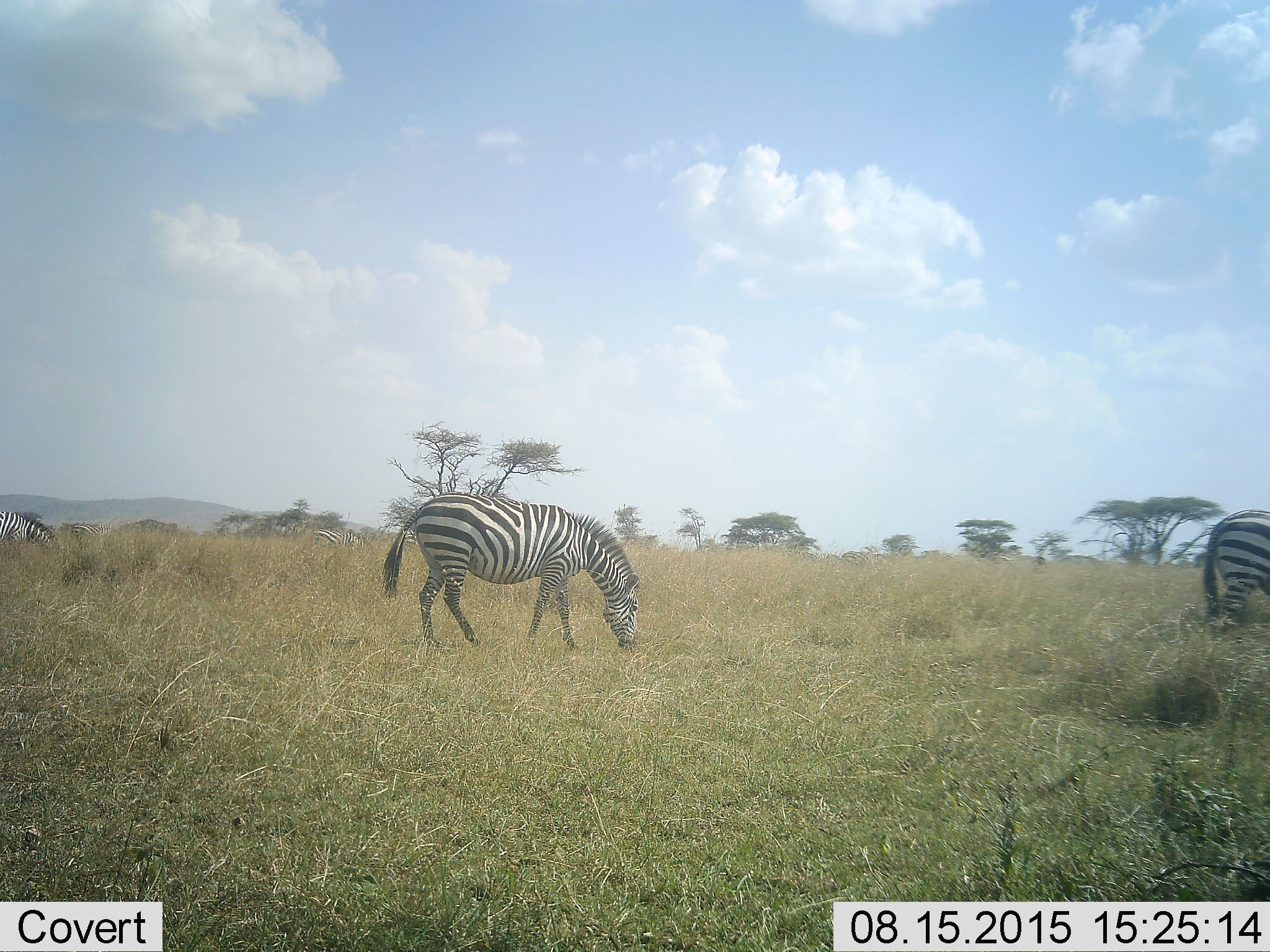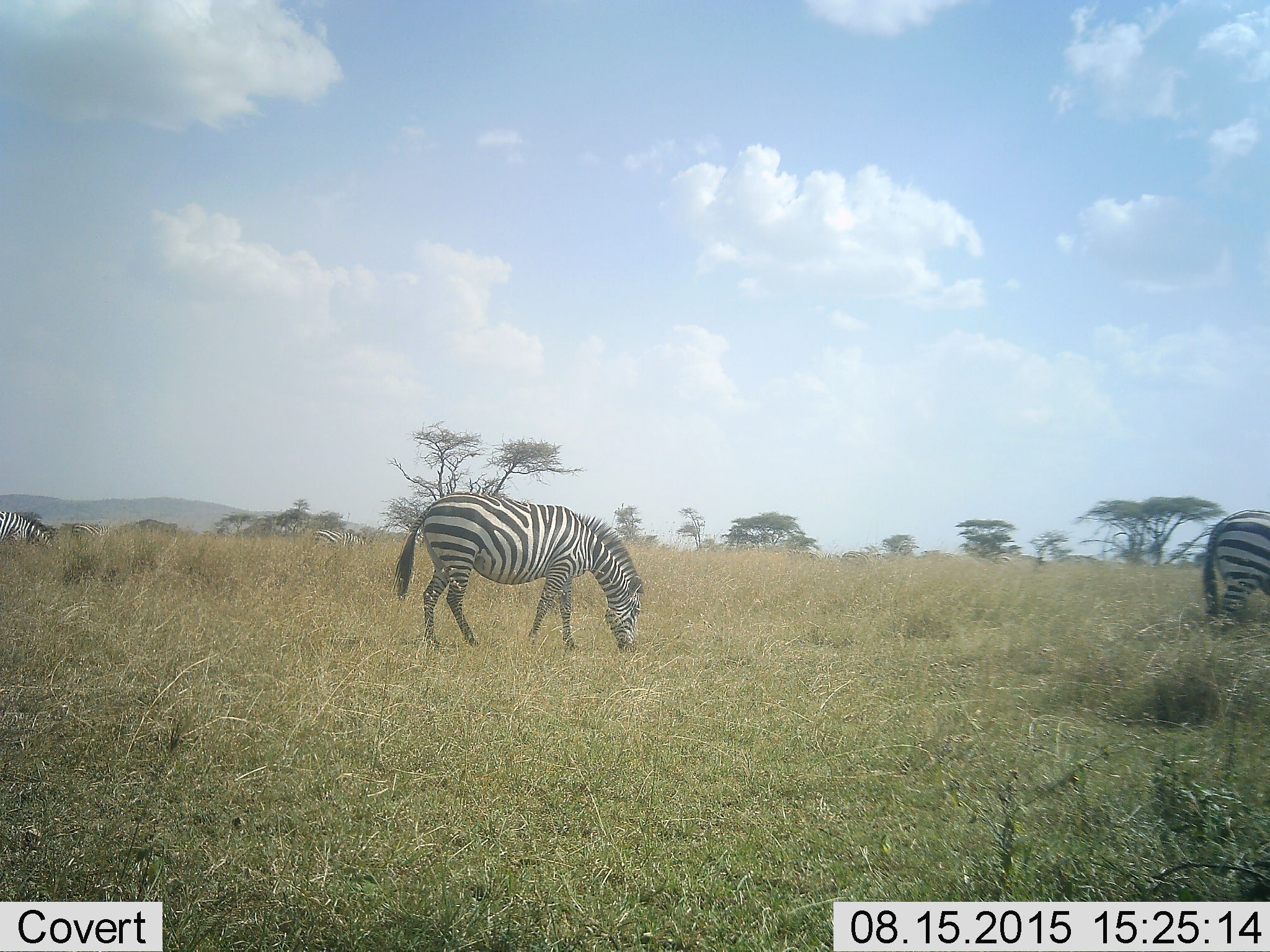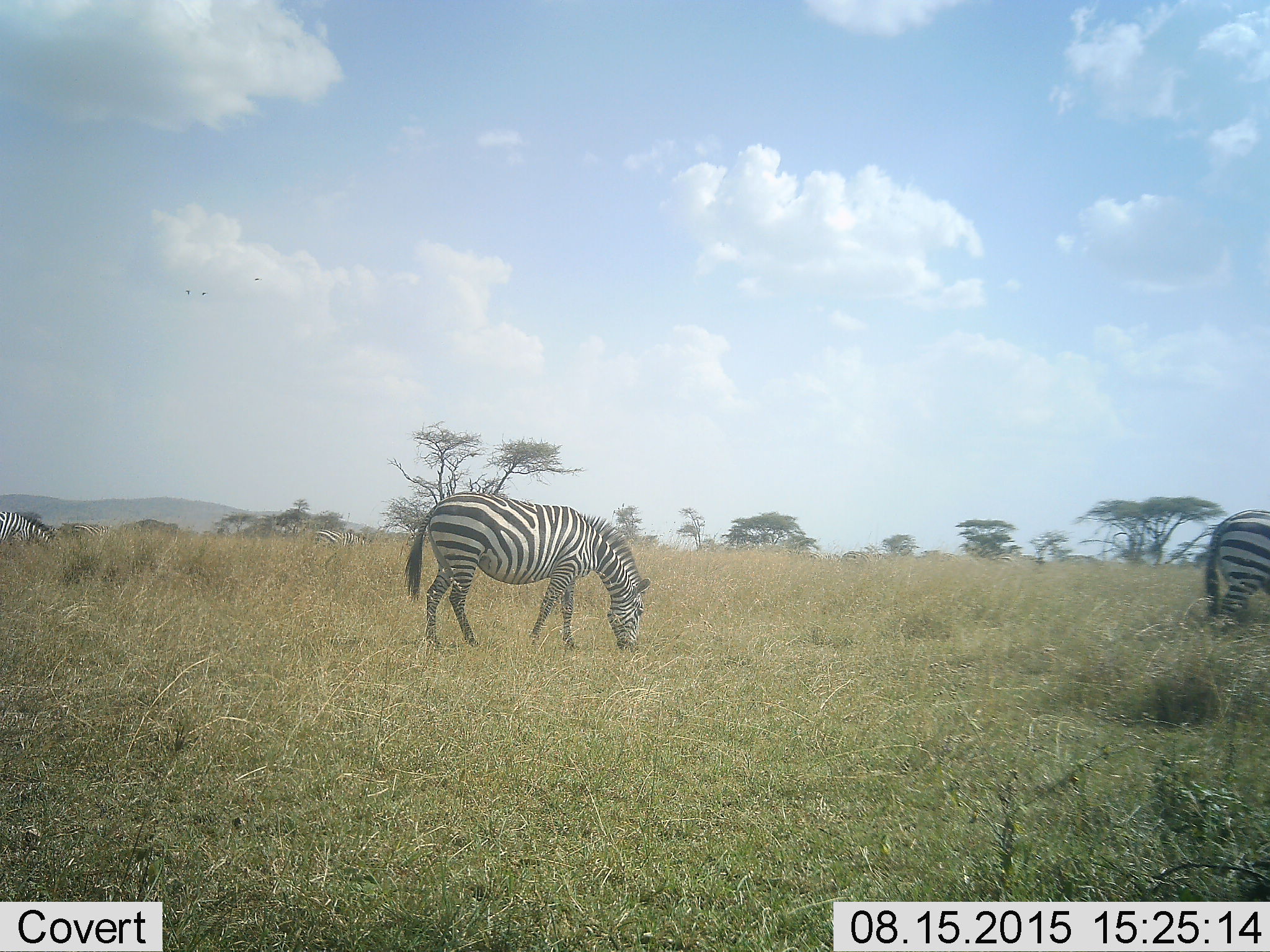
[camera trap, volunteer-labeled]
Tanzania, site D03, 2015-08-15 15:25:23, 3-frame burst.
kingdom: Animalia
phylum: Chordata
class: Mammalia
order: Perissodactyla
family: Equidae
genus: Equus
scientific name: Equus quagga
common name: plains zebra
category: zebra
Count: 5.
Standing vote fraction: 39%.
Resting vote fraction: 6%.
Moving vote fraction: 22%.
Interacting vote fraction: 0%.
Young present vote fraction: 0%.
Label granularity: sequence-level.